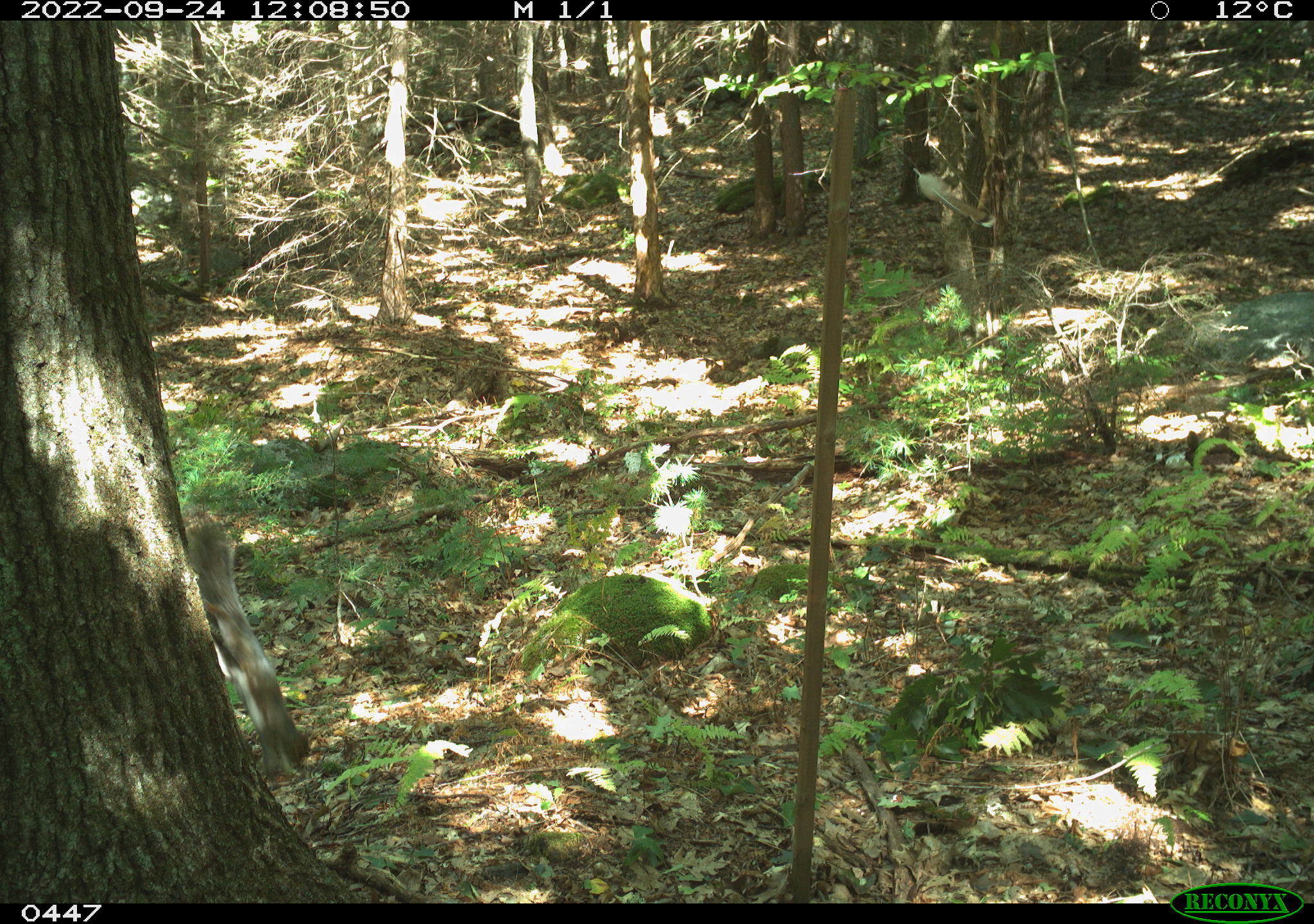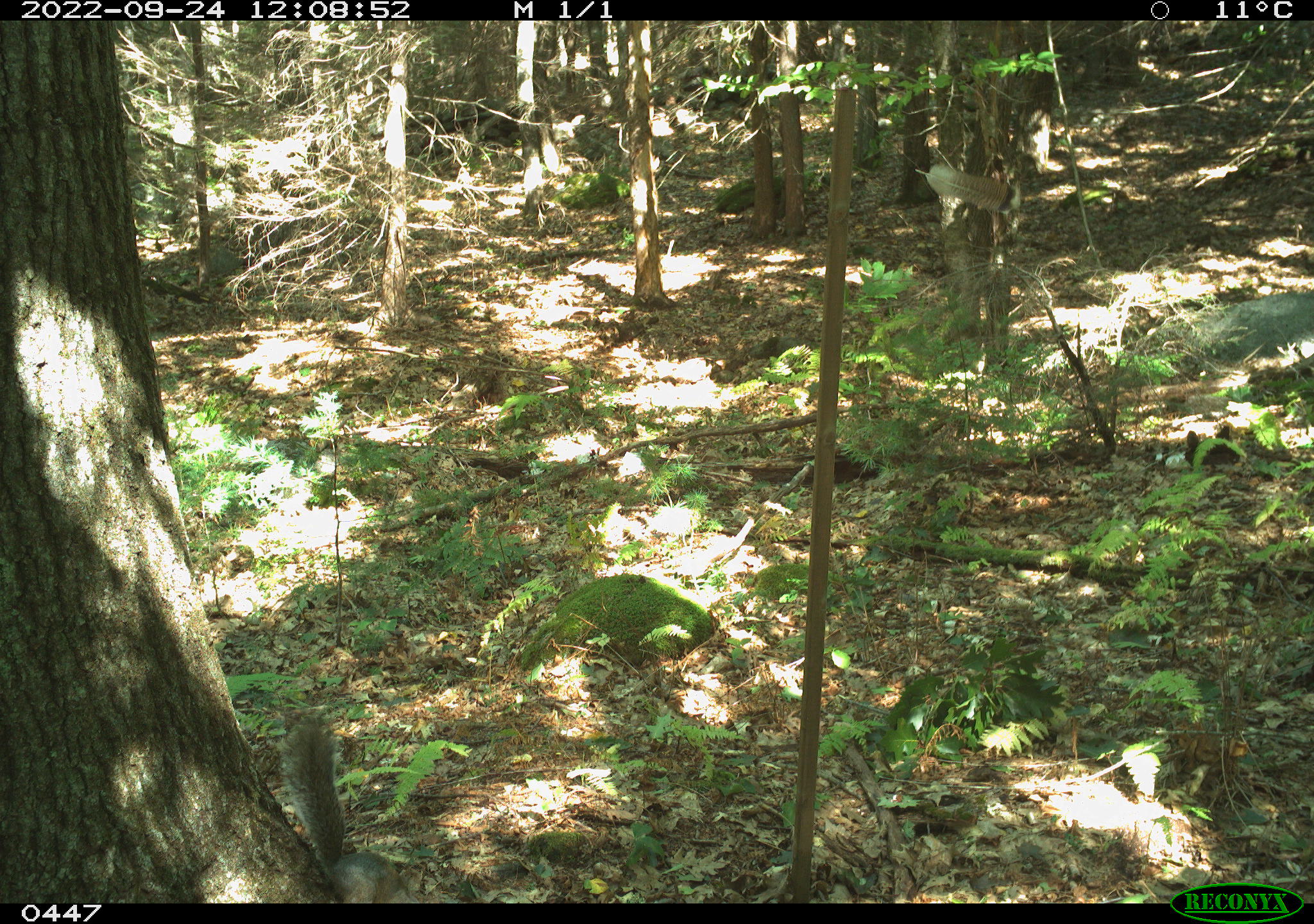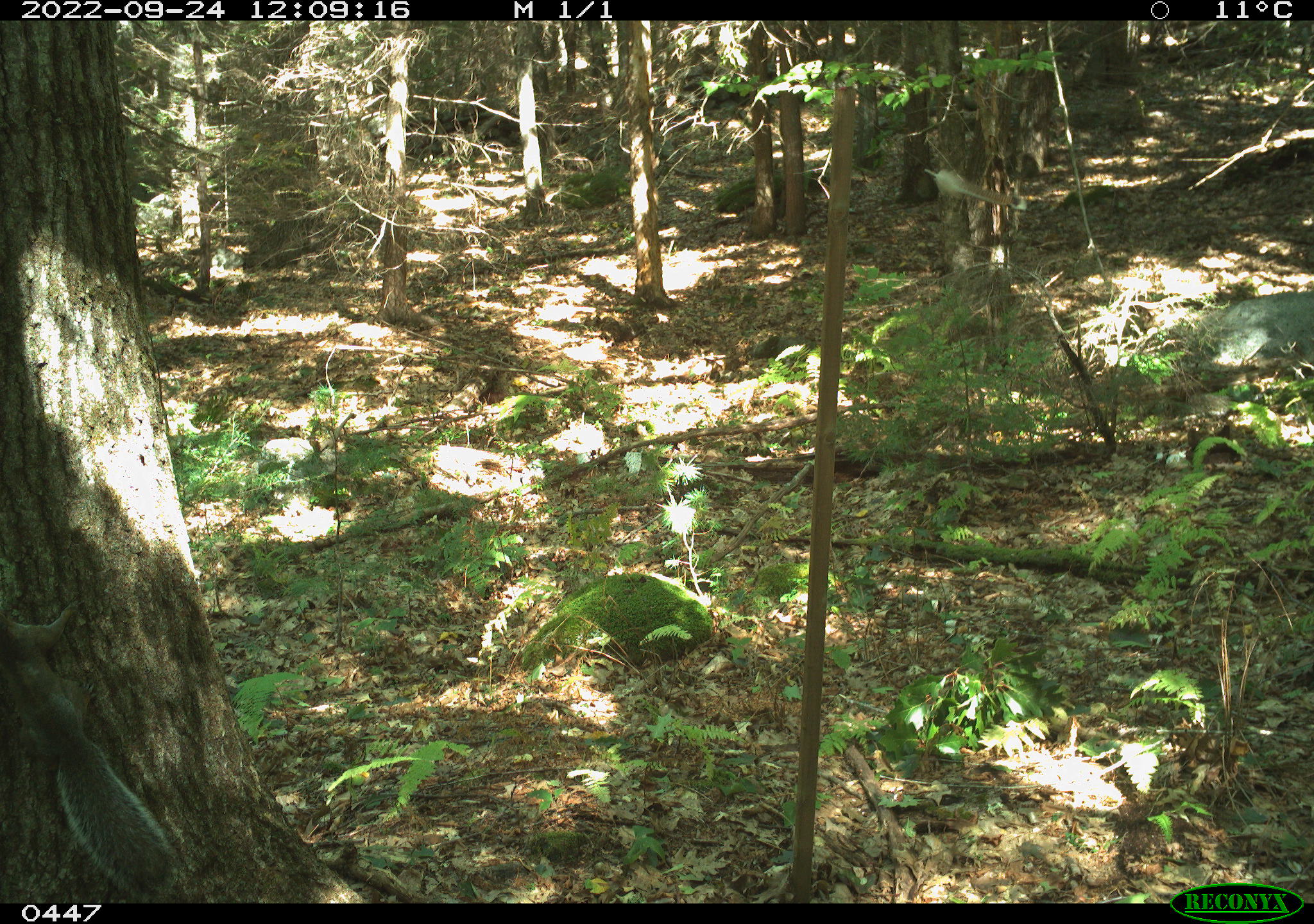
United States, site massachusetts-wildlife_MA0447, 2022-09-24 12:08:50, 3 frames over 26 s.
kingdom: Animalia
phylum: Chordata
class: Mammalia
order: Rodentia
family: Sciuridae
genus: Sciurus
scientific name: Sciurus carolinensis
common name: gray squirrel